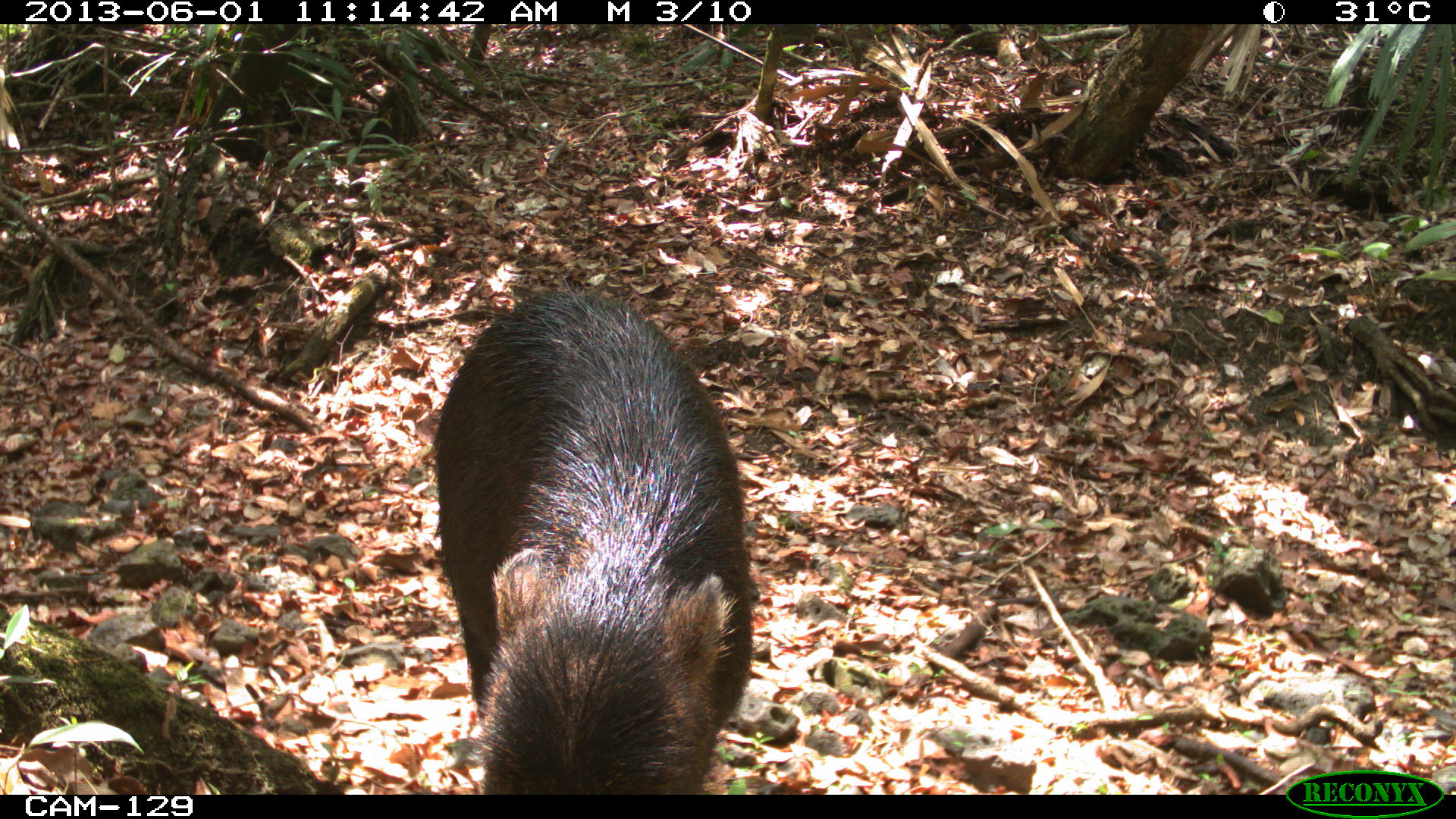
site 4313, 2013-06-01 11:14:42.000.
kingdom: Animalia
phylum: Chordata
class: Mammalia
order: Artiodactyla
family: Tayassuidae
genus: Tayassu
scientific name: Tayassu pecari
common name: white-lipped peccary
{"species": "Tayassu pecari (white-lipped peccary)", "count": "9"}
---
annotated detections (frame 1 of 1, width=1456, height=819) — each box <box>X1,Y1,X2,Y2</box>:
tayassu pecari: <box>431,285,754,794</box>